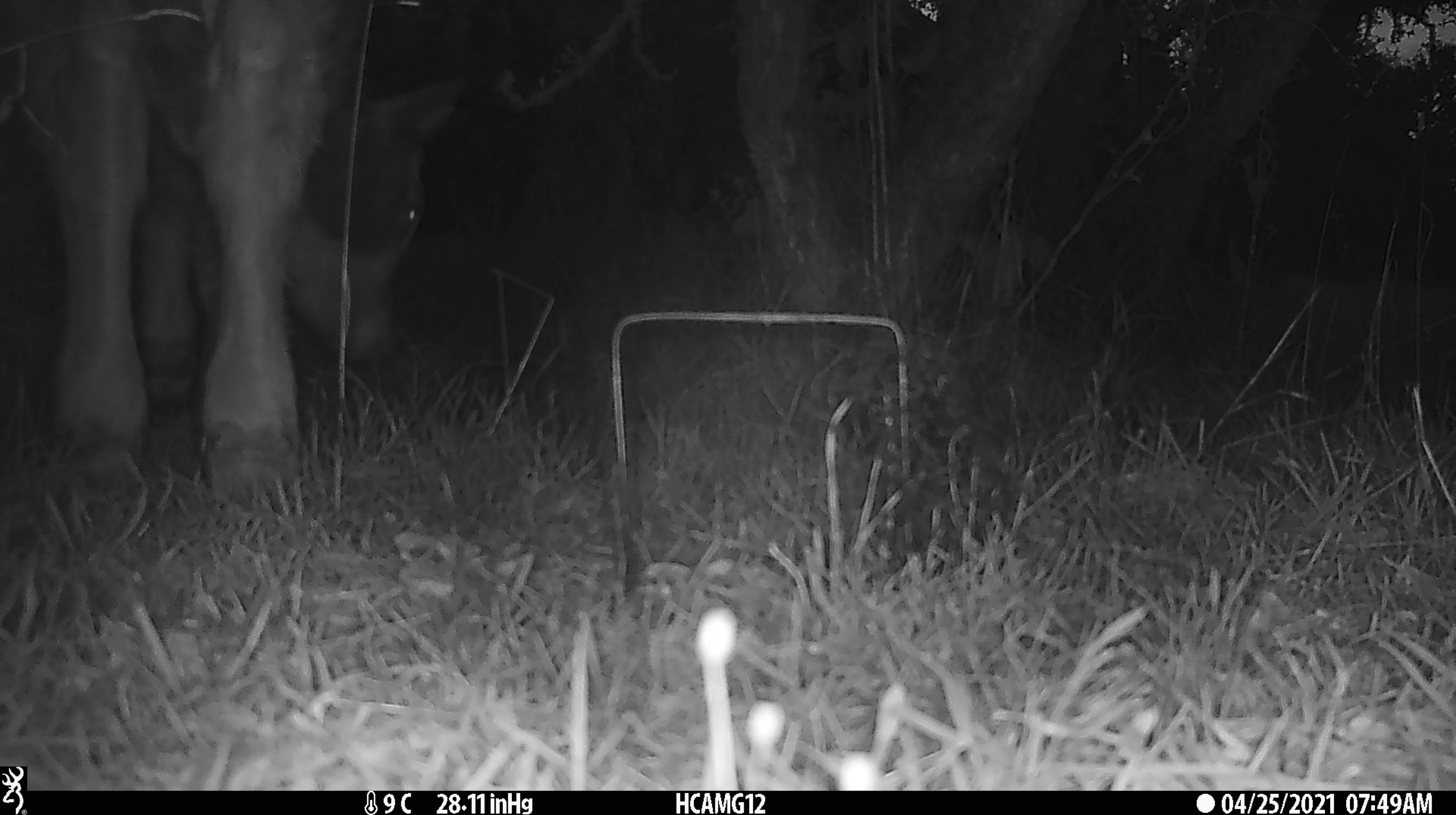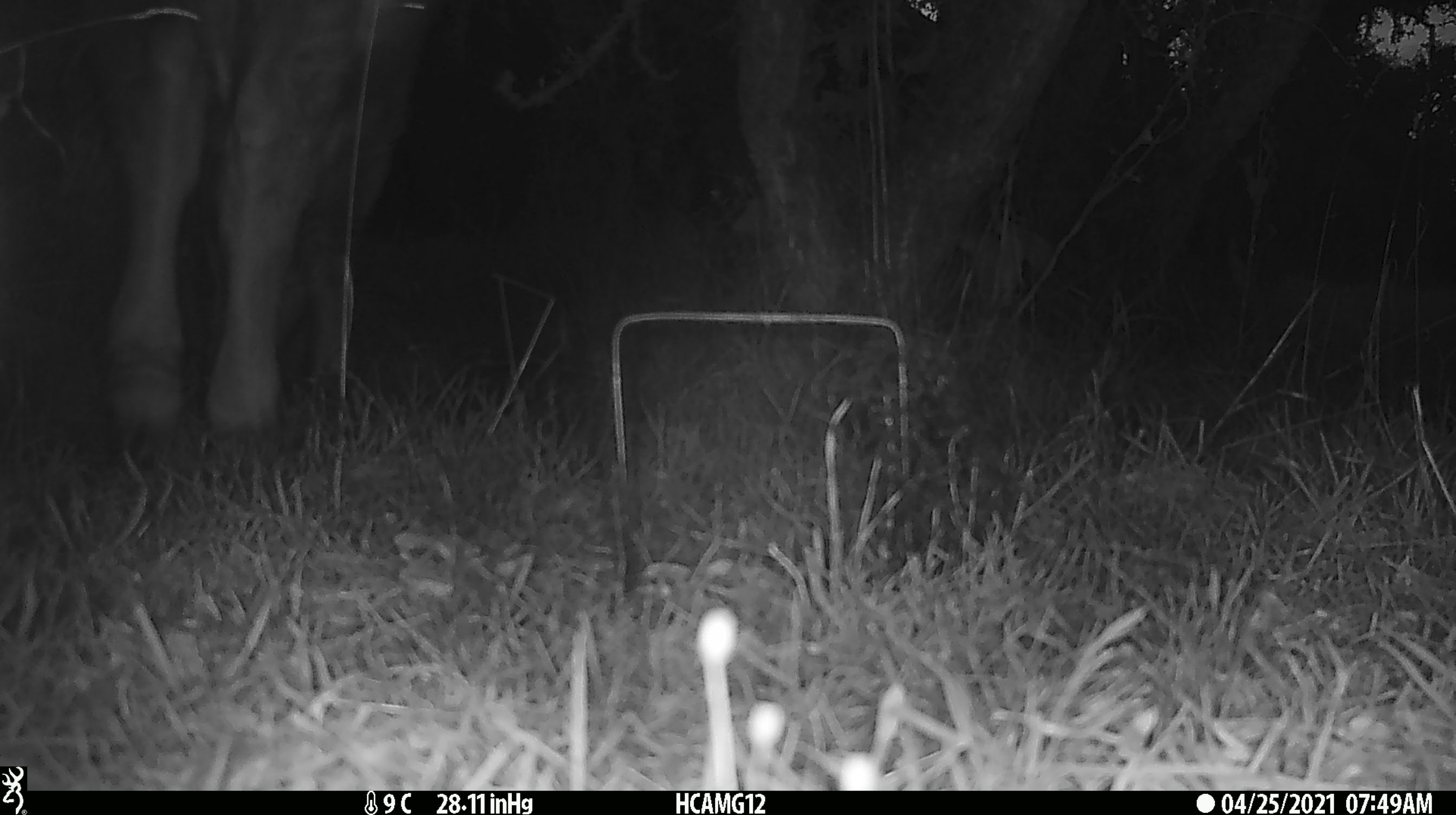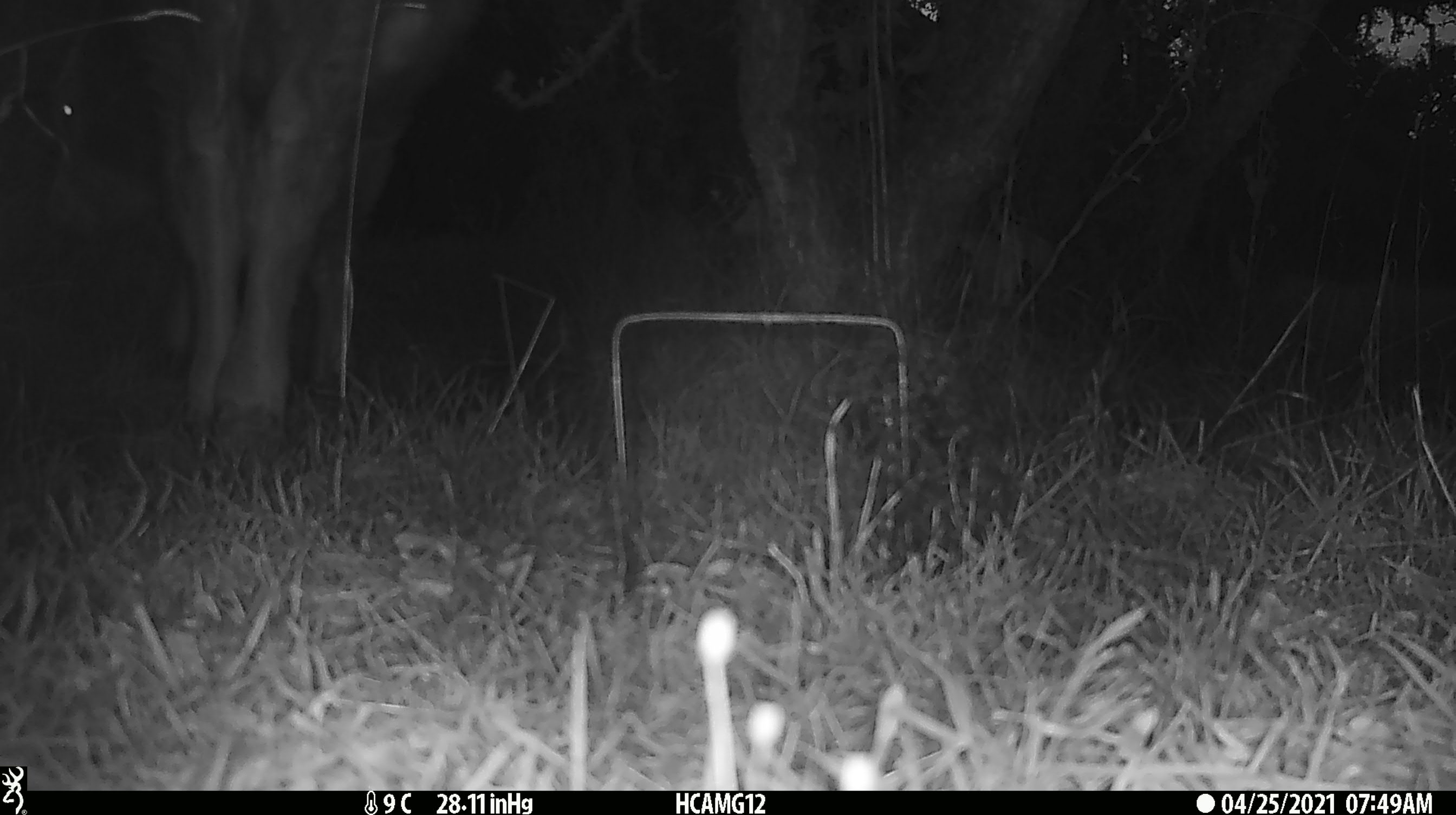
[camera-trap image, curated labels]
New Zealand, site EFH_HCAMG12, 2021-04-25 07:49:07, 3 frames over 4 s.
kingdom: Animalia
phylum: Chordata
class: Mammalia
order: Artiodactyla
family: Bovidae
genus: Bos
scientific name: Bos taurus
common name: domestic cow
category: cow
Cow (domestic cow) (Bos taurus).